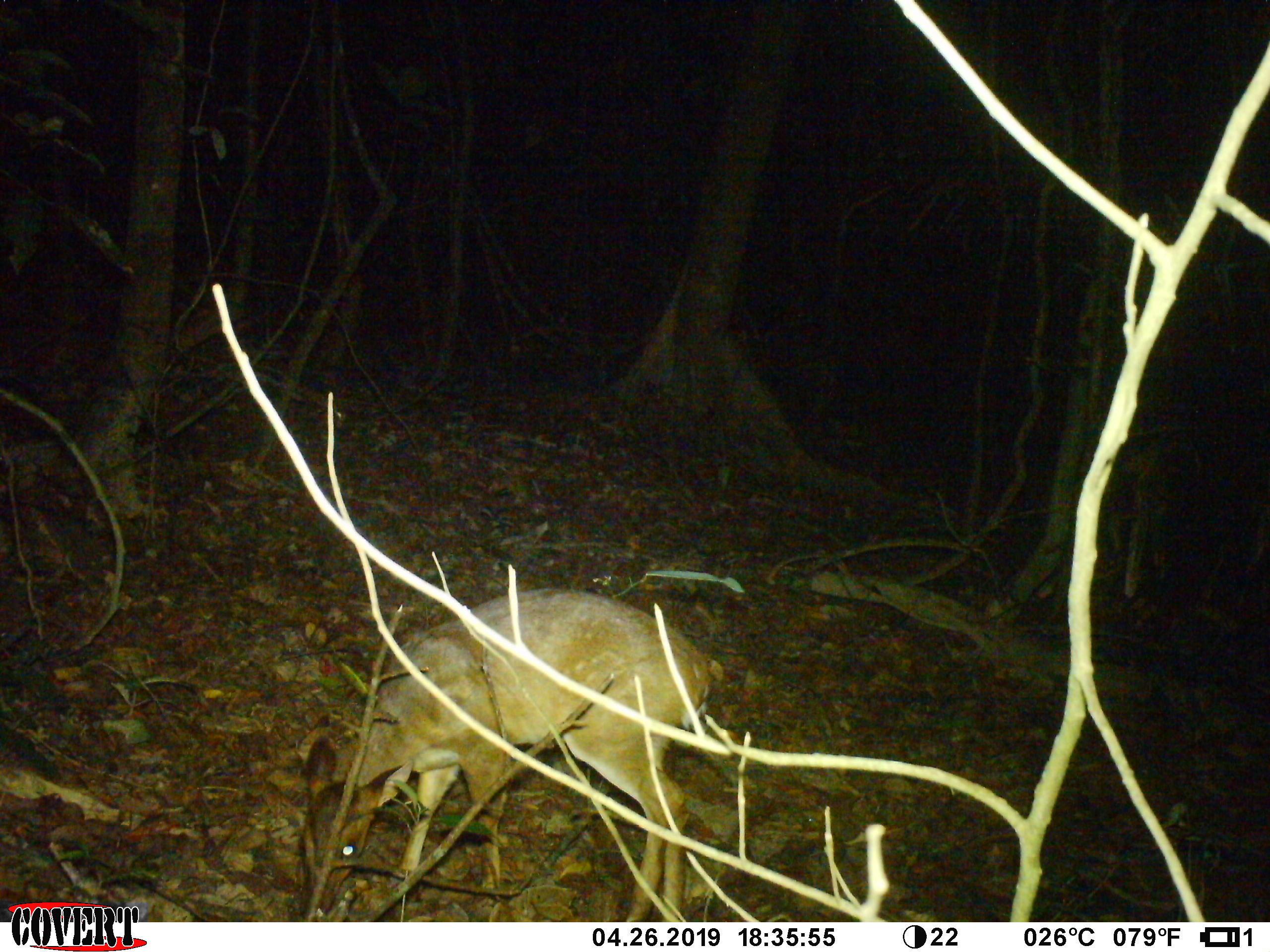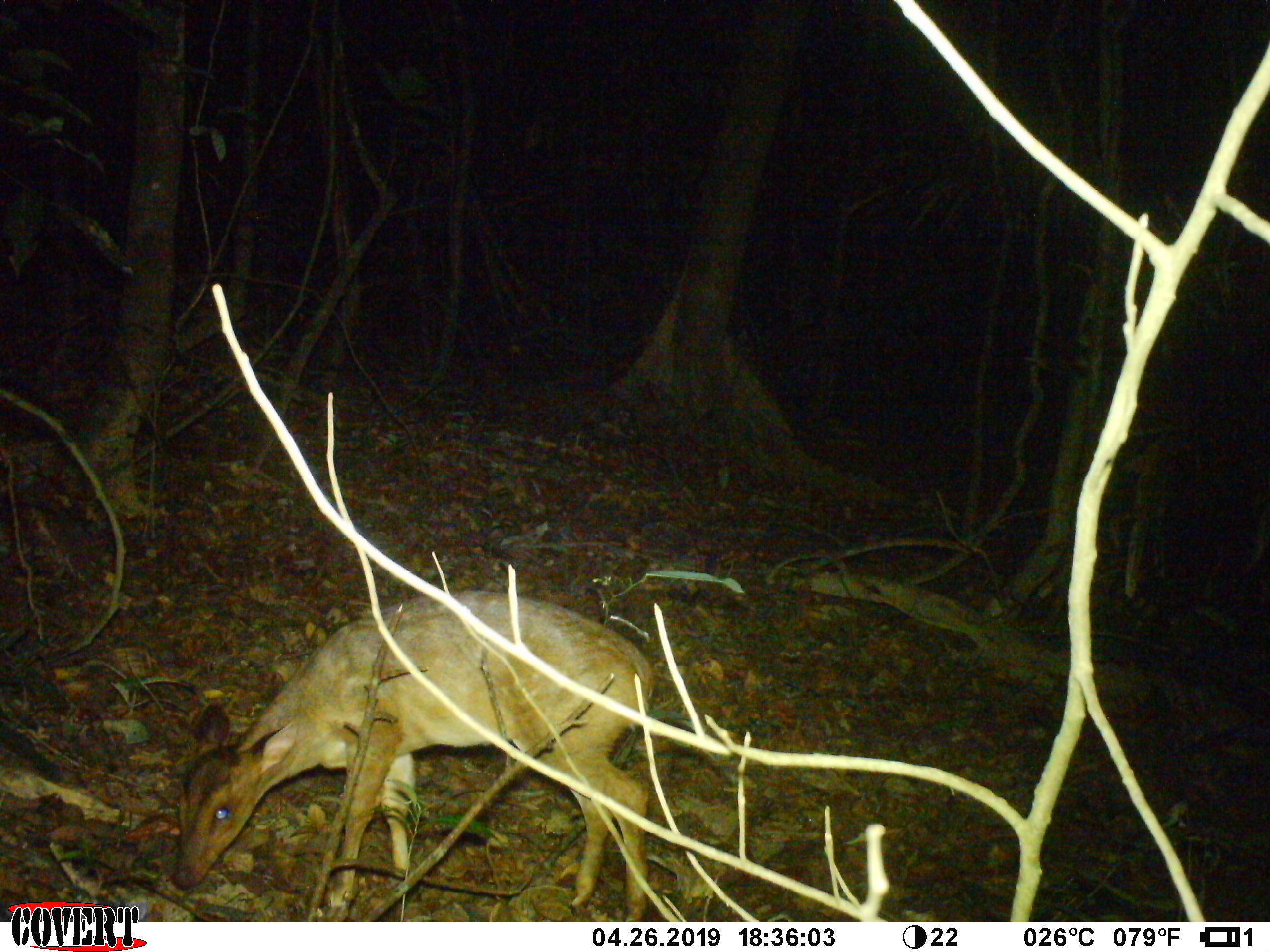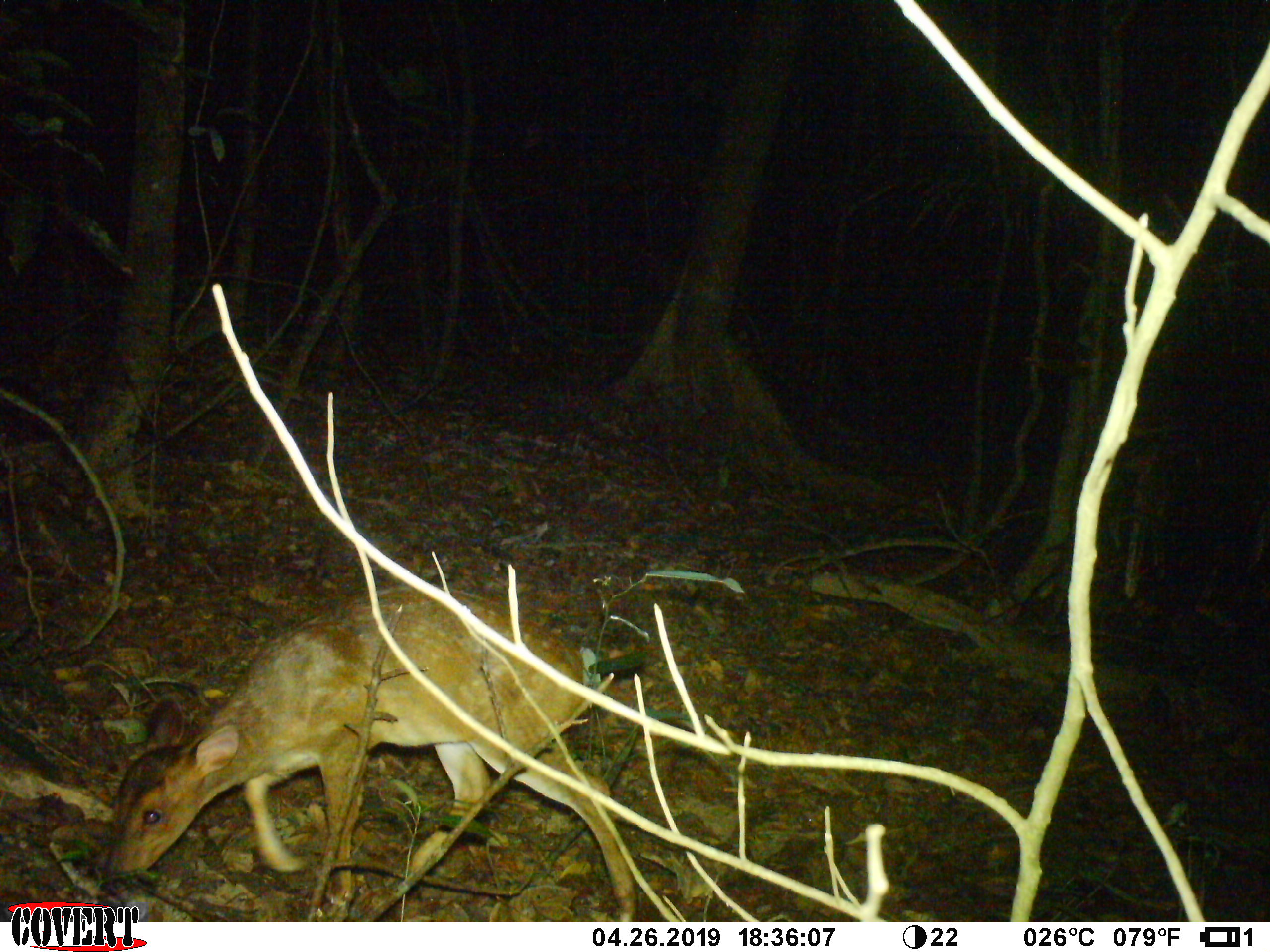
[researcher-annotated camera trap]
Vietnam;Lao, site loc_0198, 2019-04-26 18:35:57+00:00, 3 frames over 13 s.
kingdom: Animalia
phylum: Chordata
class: Mammalia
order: Artiodactyla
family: Cervidae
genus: Muntiacus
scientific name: Muntiacus vuquangensis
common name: large-antlered muntjac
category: large antlered muntjac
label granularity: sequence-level